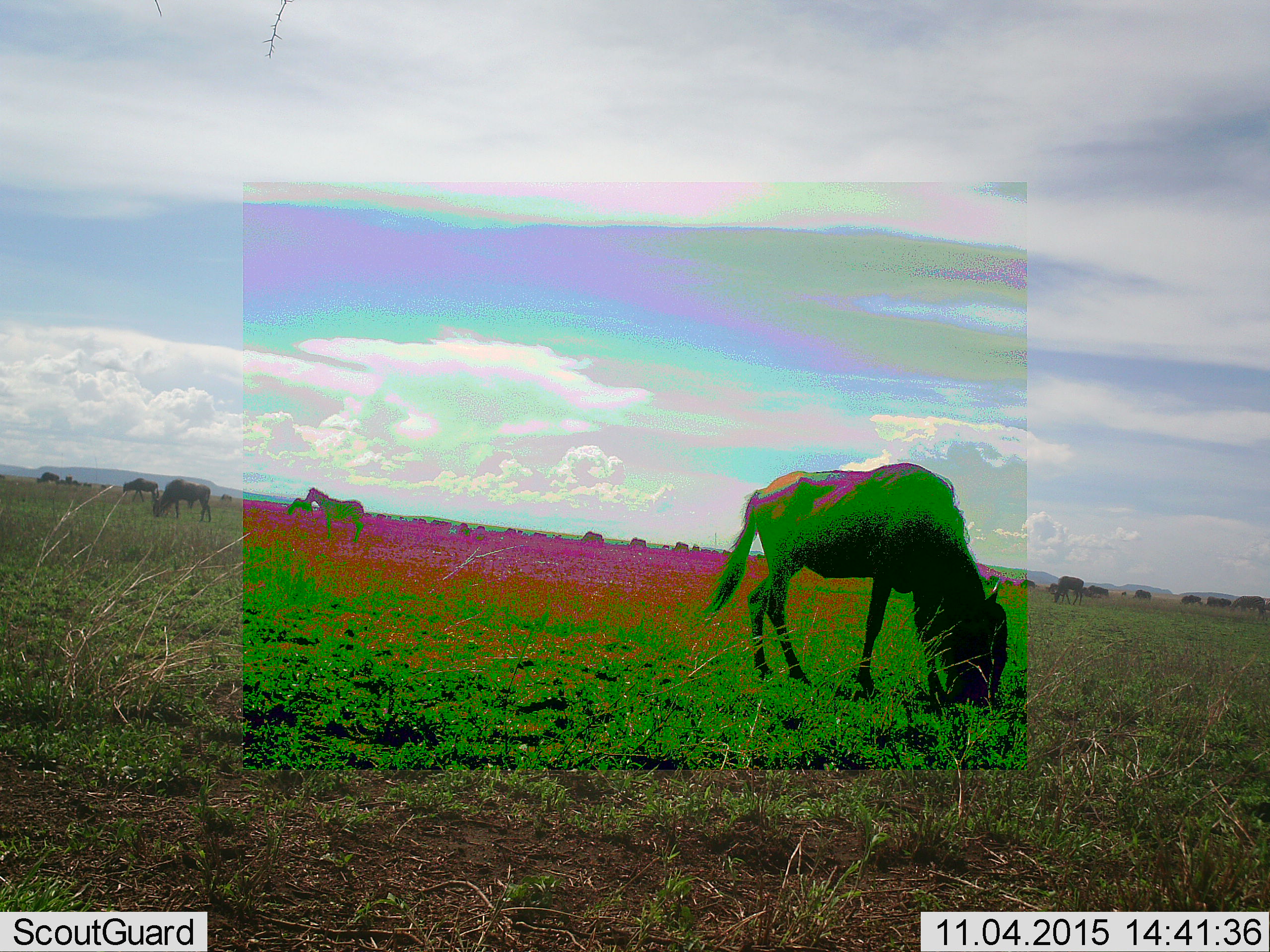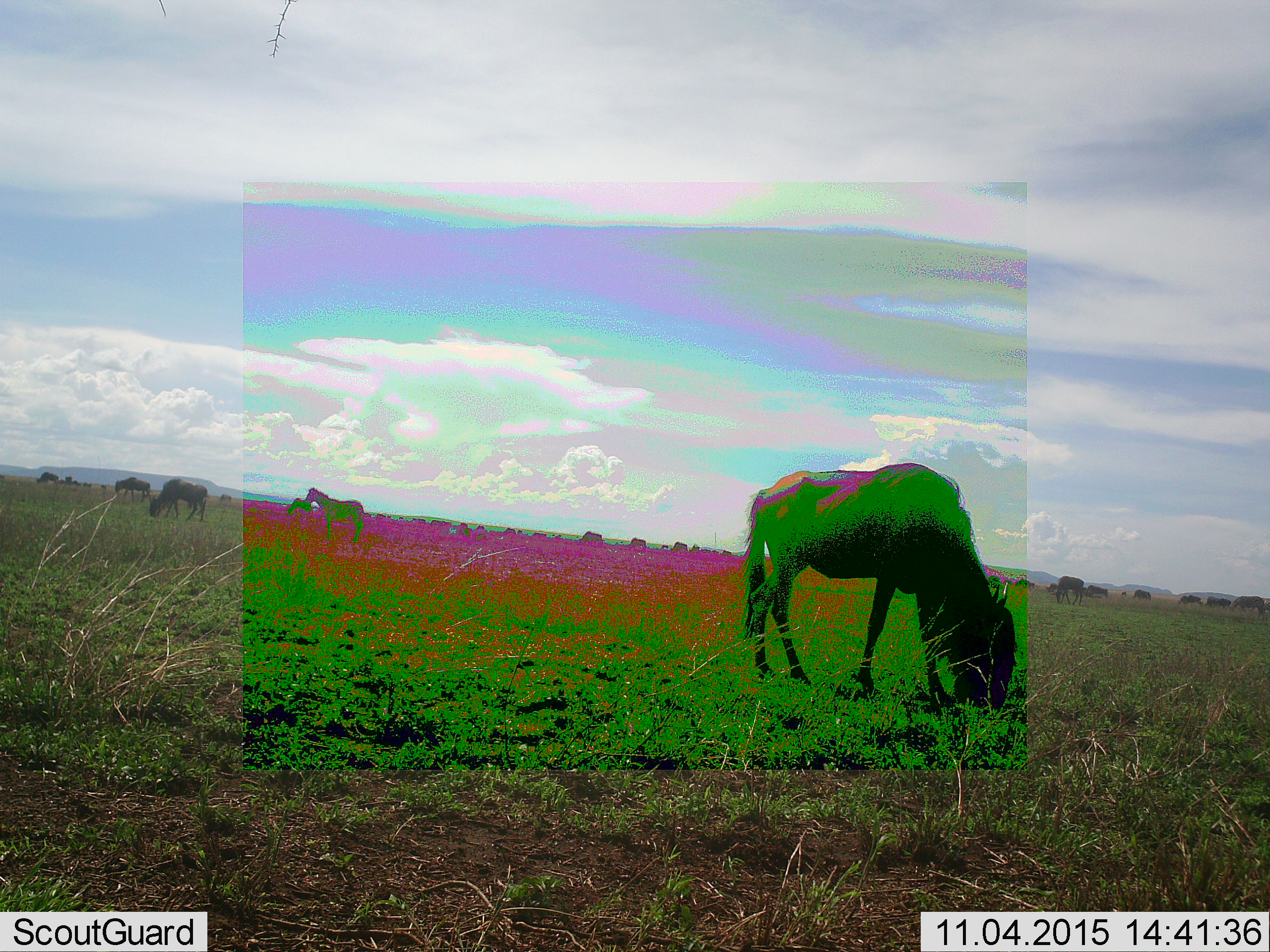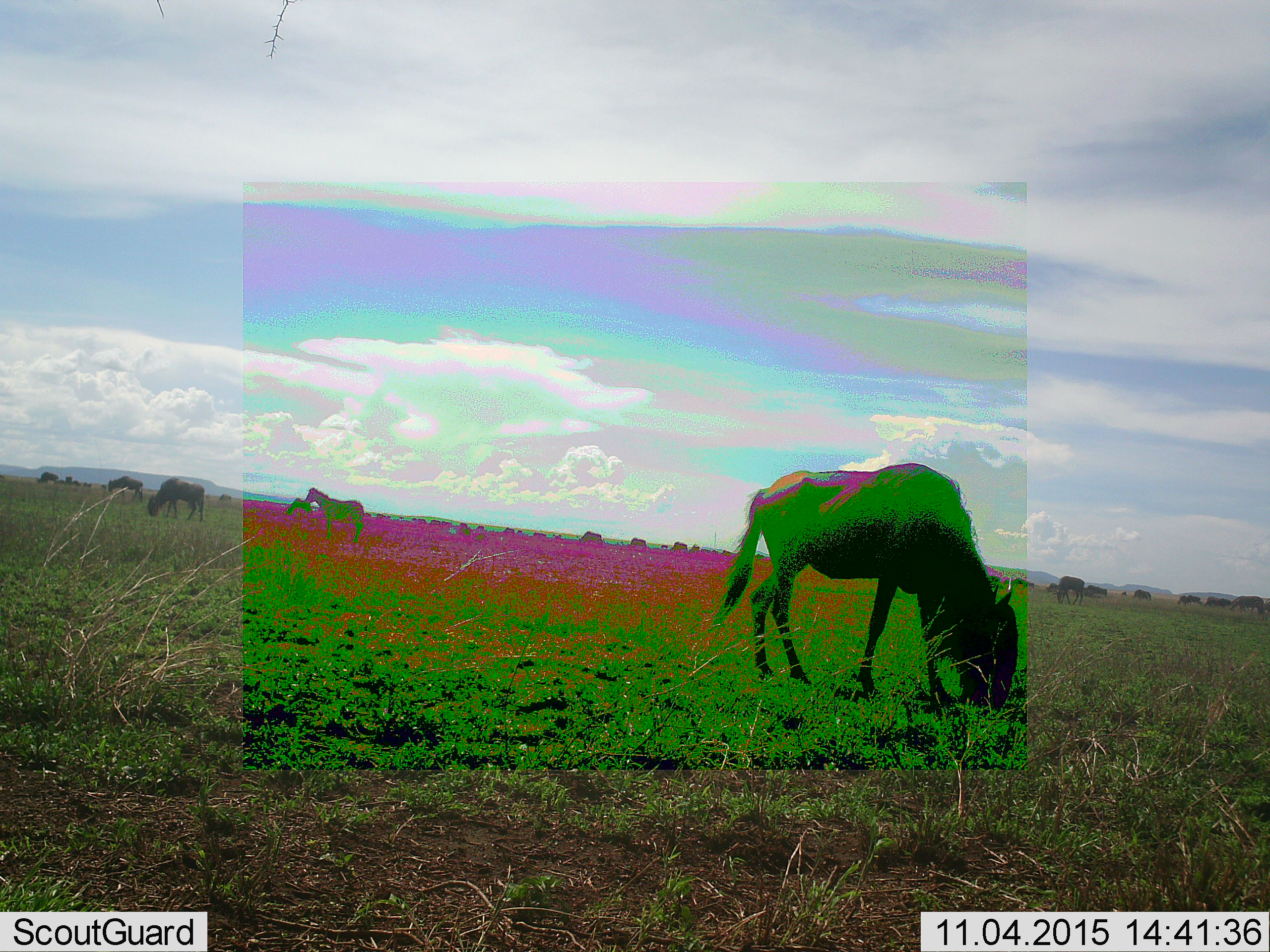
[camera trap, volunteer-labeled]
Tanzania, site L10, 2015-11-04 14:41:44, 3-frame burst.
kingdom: Animalia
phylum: Chordata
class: Mammalia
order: Artiodactyla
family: Bovidae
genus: Connochaetes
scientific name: Connochaetes taurinus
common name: blue wildebeest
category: wildebeest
Wildebeest (blue wildebeest) (Connochaetes taurinus), count 11-50. Behavior (volunteer vote fractions): standing 33%, resting 0%, moving 11%, interacting 0%. Young present (vote fraction): 0%. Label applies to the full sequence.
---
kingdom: Animalia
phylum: Chordata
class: Mammalia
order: Perissodactyla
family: Equidae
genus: Equus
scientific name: Equus quagga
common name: plains zebra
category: zebra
Zebra (plains zebra) (Equus quagga), count 1. Behavior (volunteer vote fractions): standing 100%, resting 0%, moving 0%, interacting 0%. Young present (vote fraction): 0%. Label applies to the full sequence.